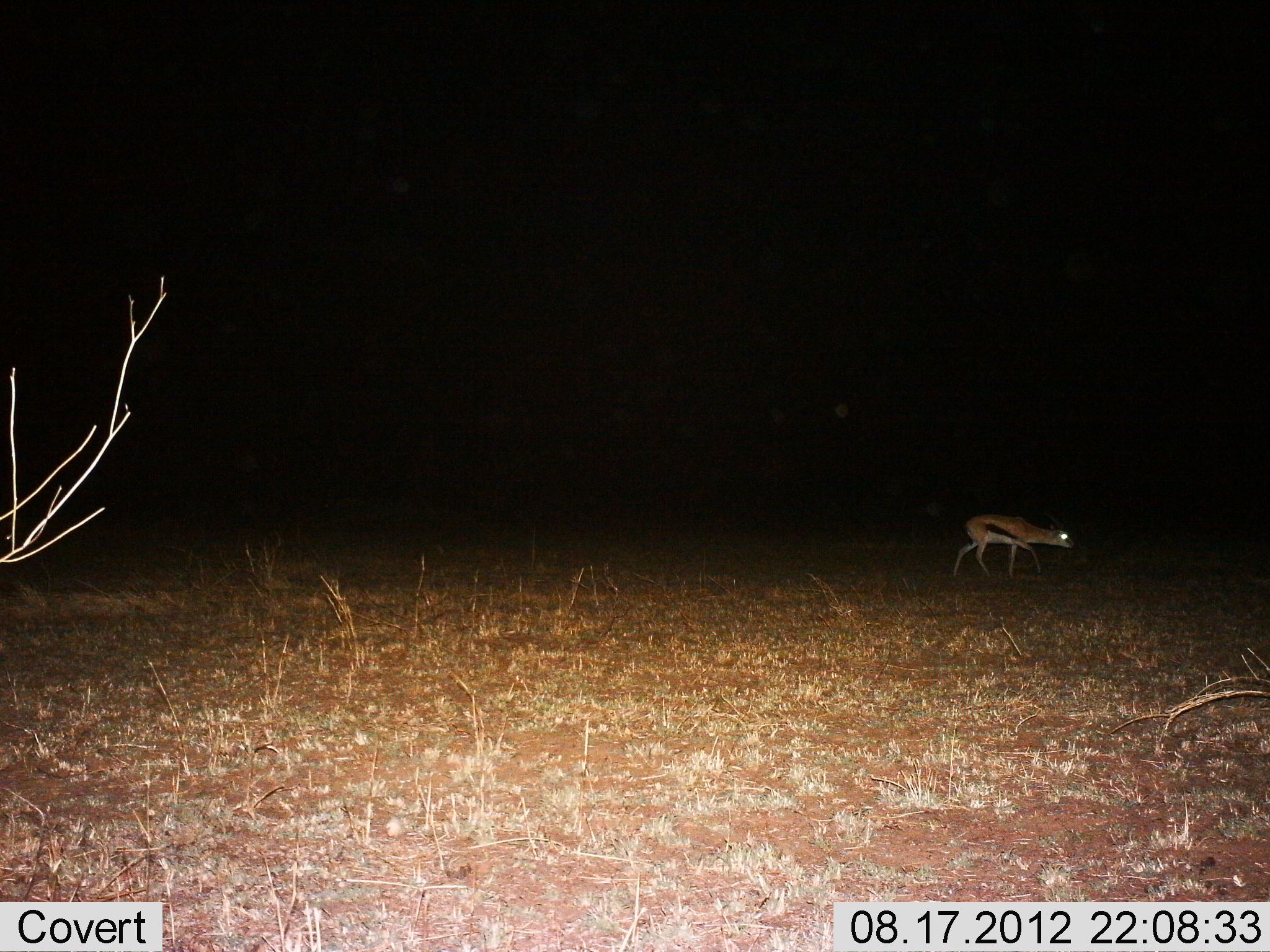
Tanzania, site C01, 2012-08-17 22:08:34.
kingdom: Animalia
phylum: Chordata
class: Mammalia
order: Artiodactyla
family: Bovidae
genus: Eudorcas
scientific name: Eudorcas thomsonii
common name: thomson's gazelle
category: gazellethomsons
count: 1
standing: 0%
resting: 0%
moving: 100%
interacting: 0%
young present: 0%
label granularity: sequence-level